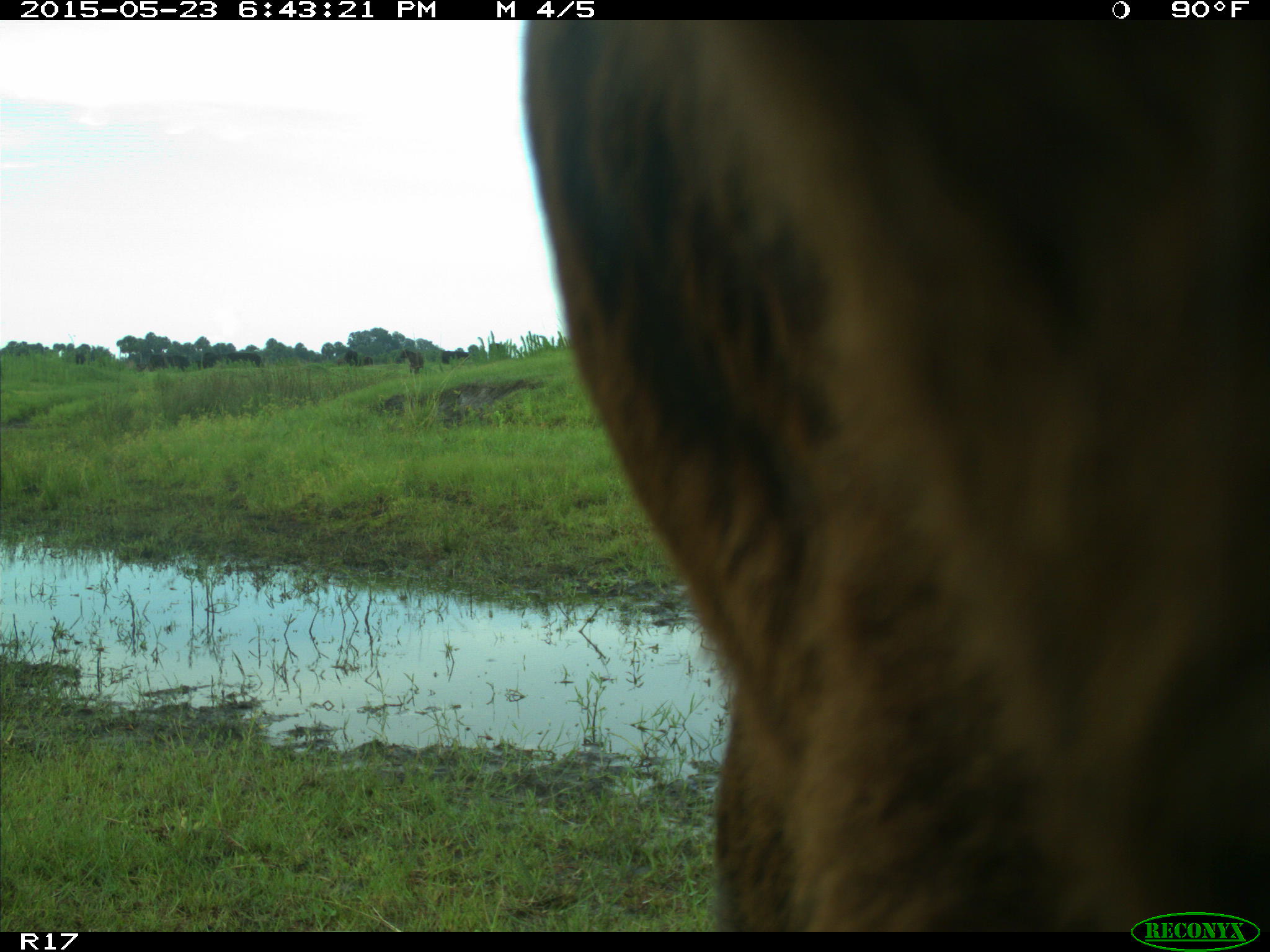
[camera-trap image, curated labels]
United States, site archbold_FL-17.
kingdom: Animalia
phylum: Chordata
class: Mammalia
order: Artiodactyla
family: Bovidae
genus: Bos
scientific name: Bos taurus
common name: domestic cow